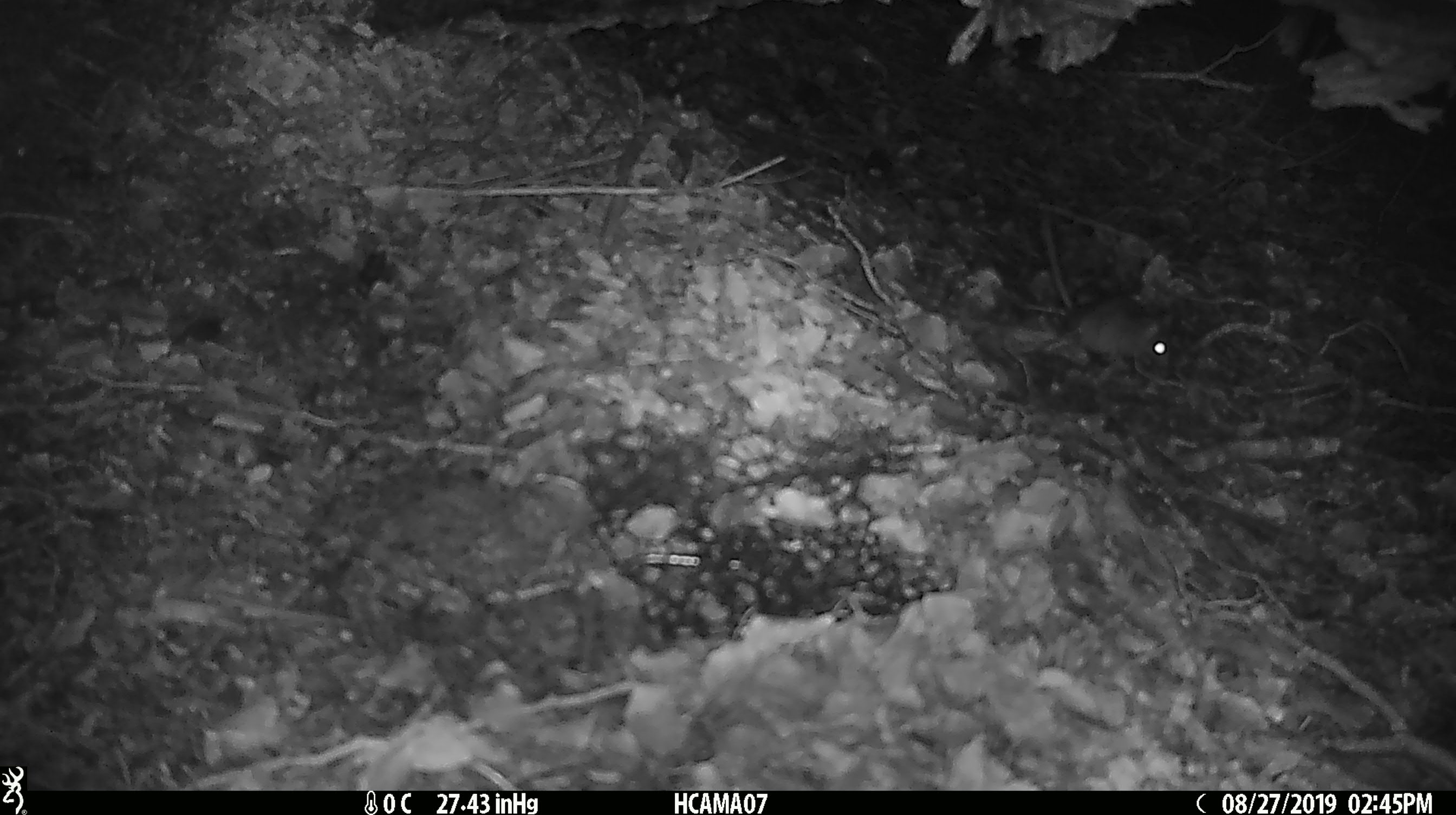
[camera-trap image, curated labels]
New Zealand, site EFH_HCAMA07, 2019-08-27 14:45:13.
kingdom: Animalia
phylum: Chordata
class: Mammalia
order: Rodentia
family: Muridae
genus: Mus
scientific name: Mus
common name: mouse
Mouse (Mus).